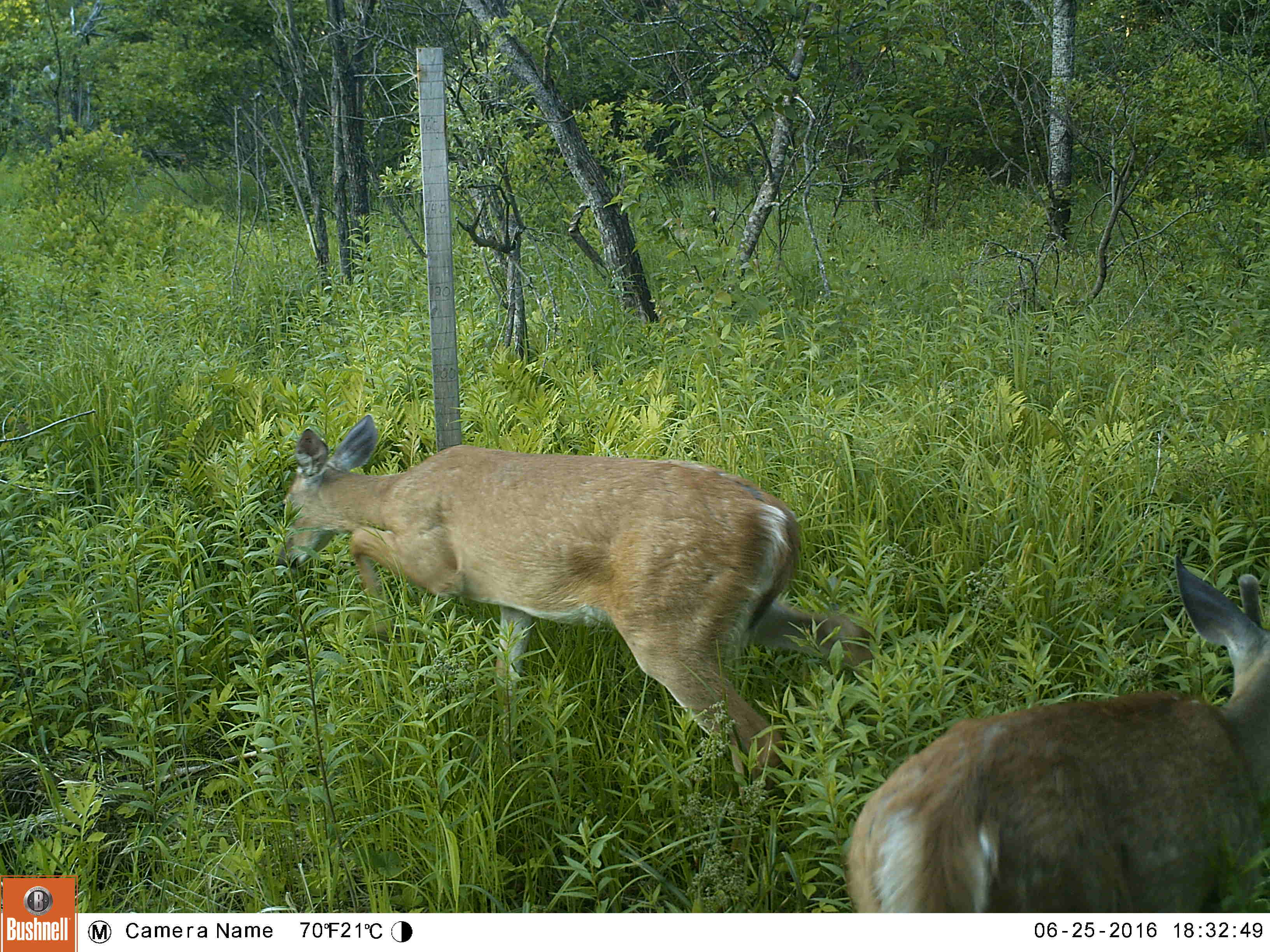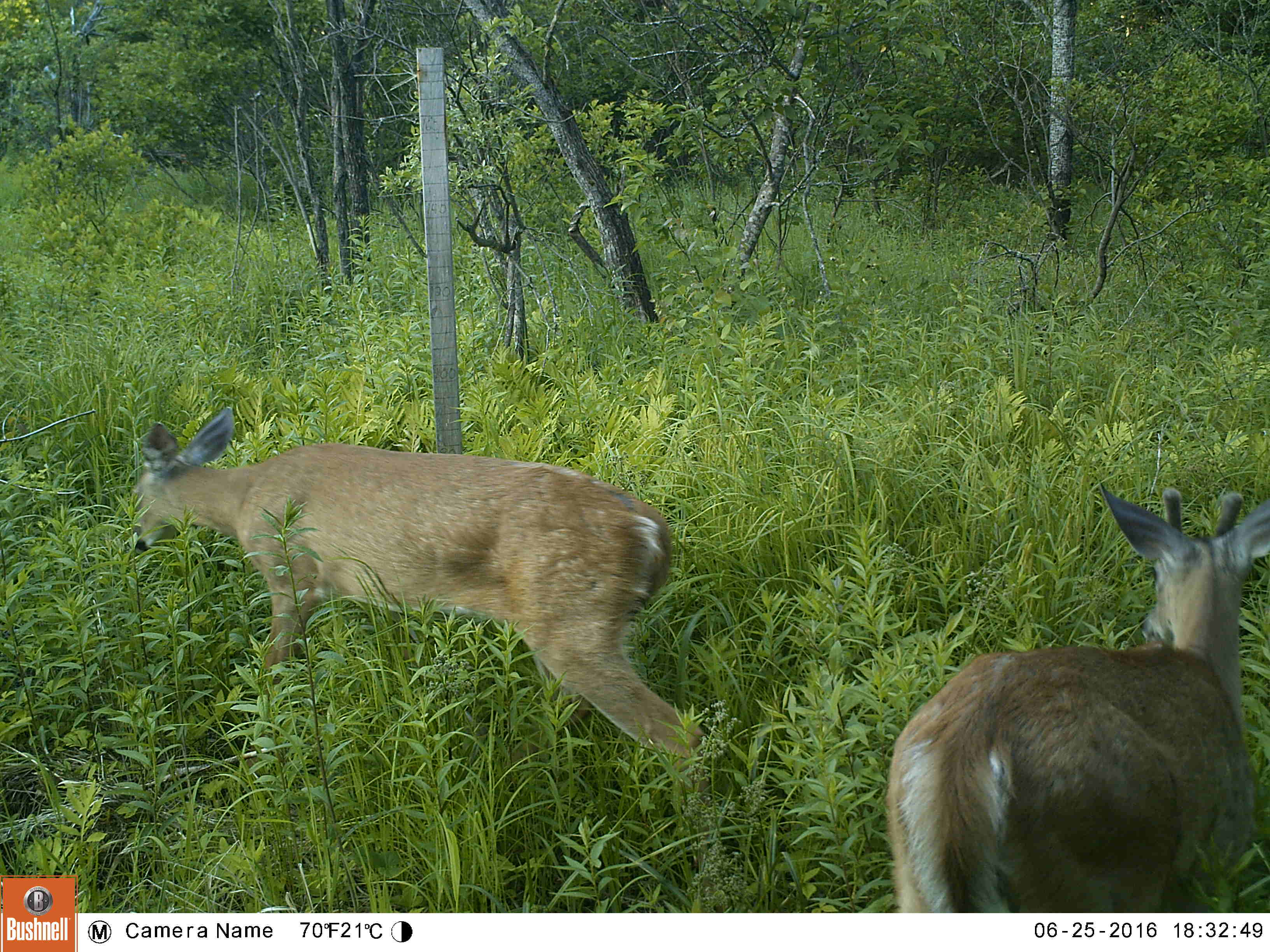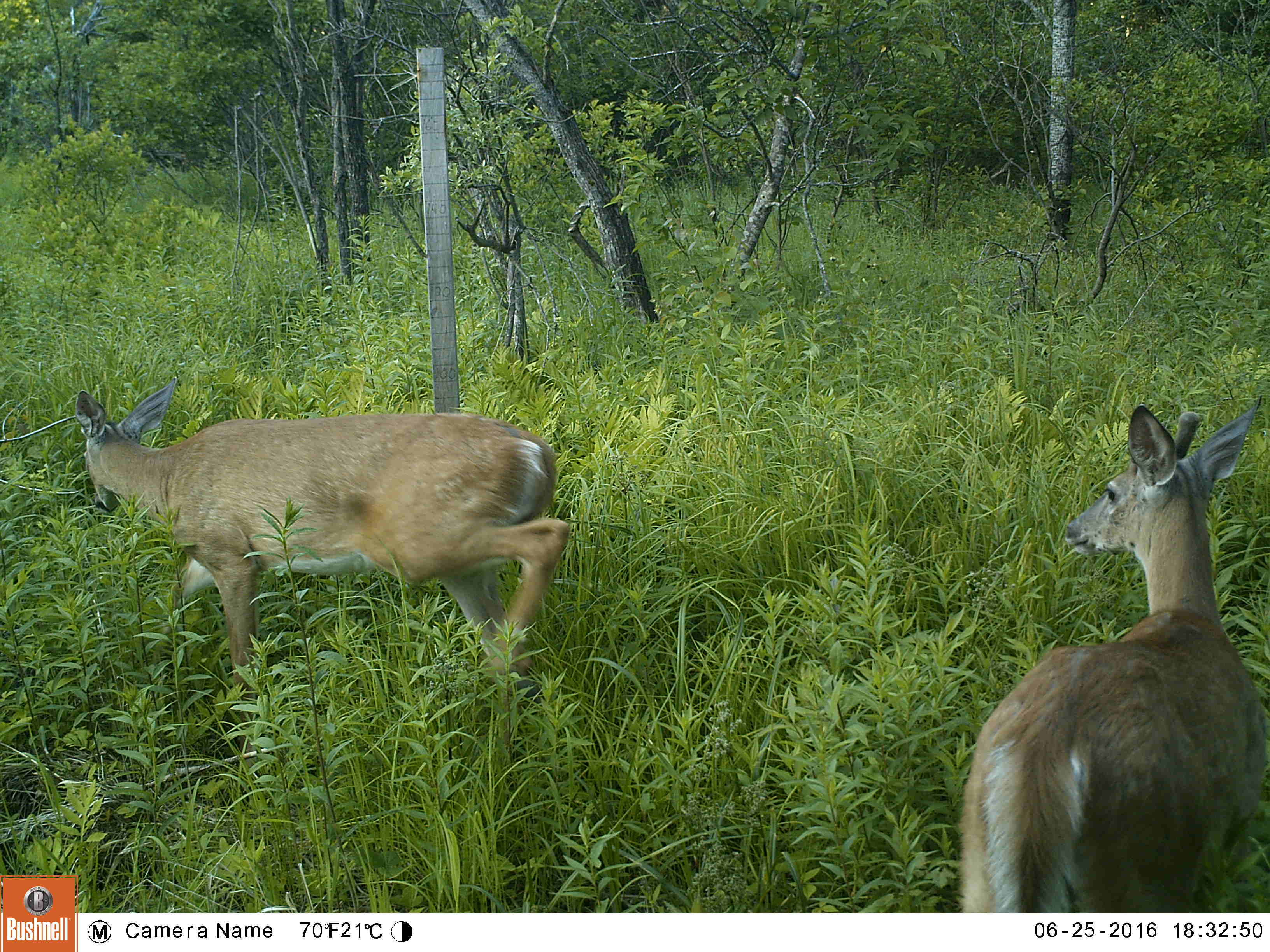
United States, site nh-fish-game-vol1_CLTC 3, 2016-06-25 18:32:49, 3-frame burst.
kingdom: Animalia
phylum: Chordata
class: Mammalia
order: Artiodactyla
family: Cervidae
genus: Odocoileus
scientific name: Odocoileus virginianus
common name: white-tailed deer